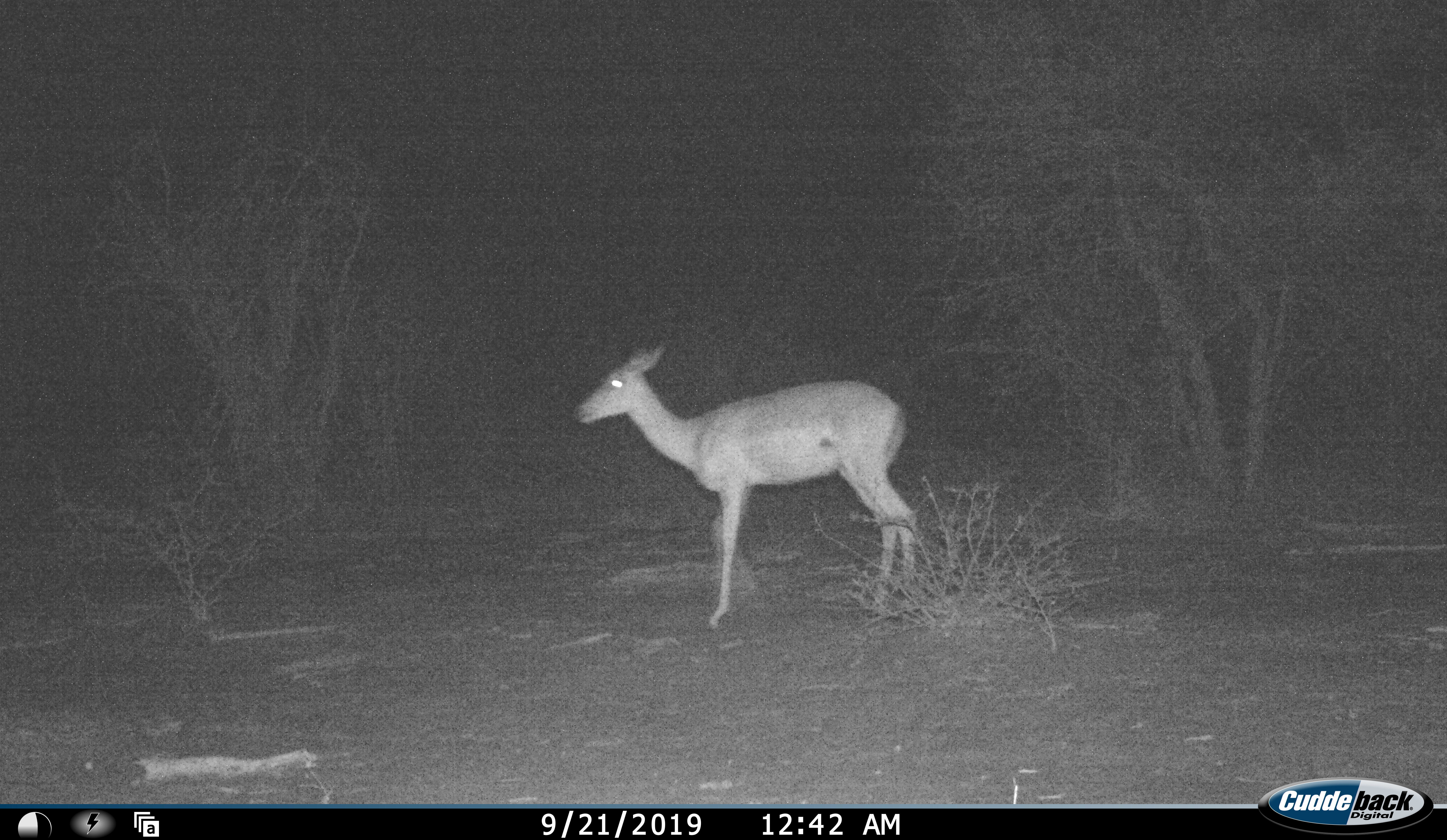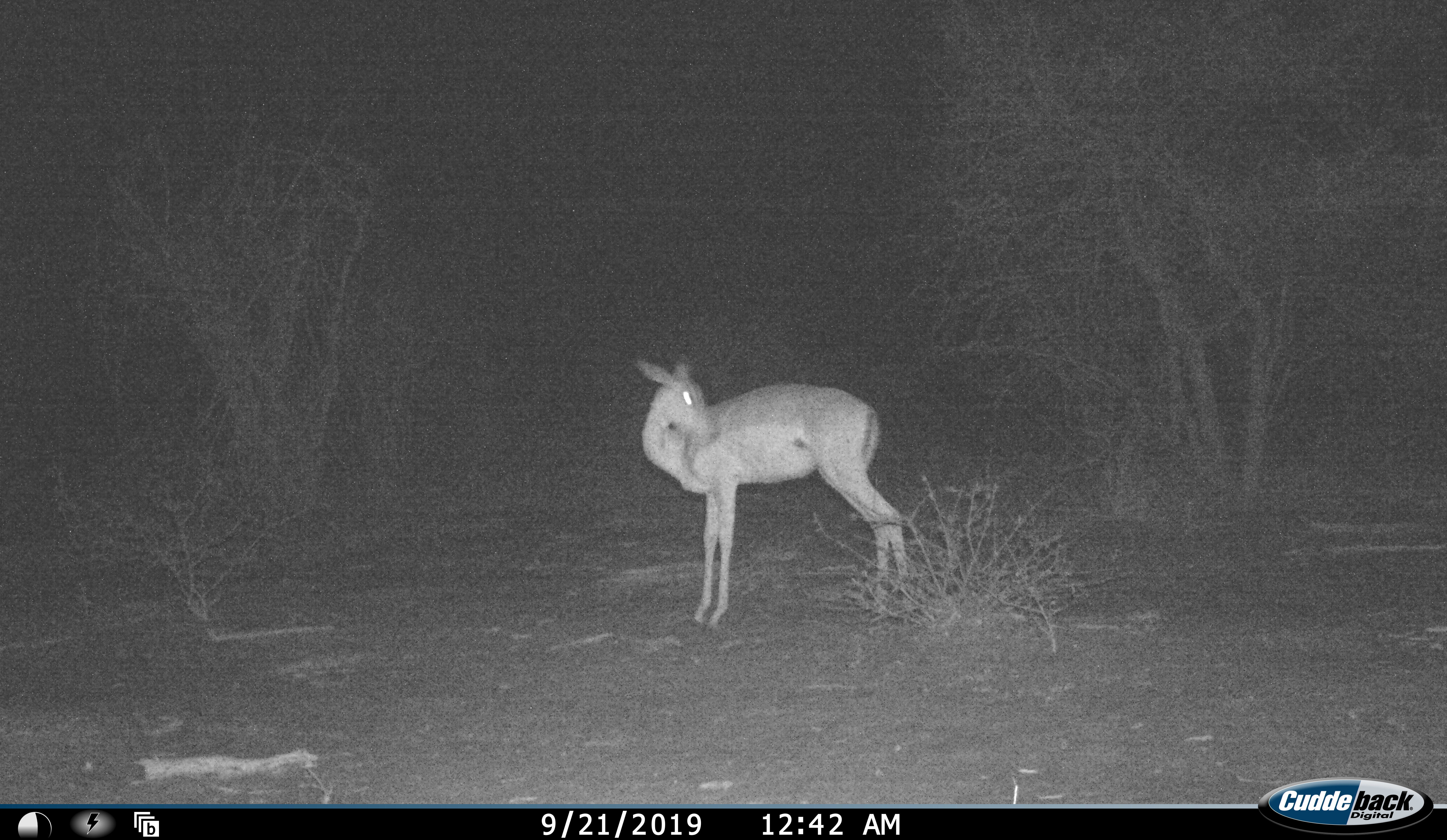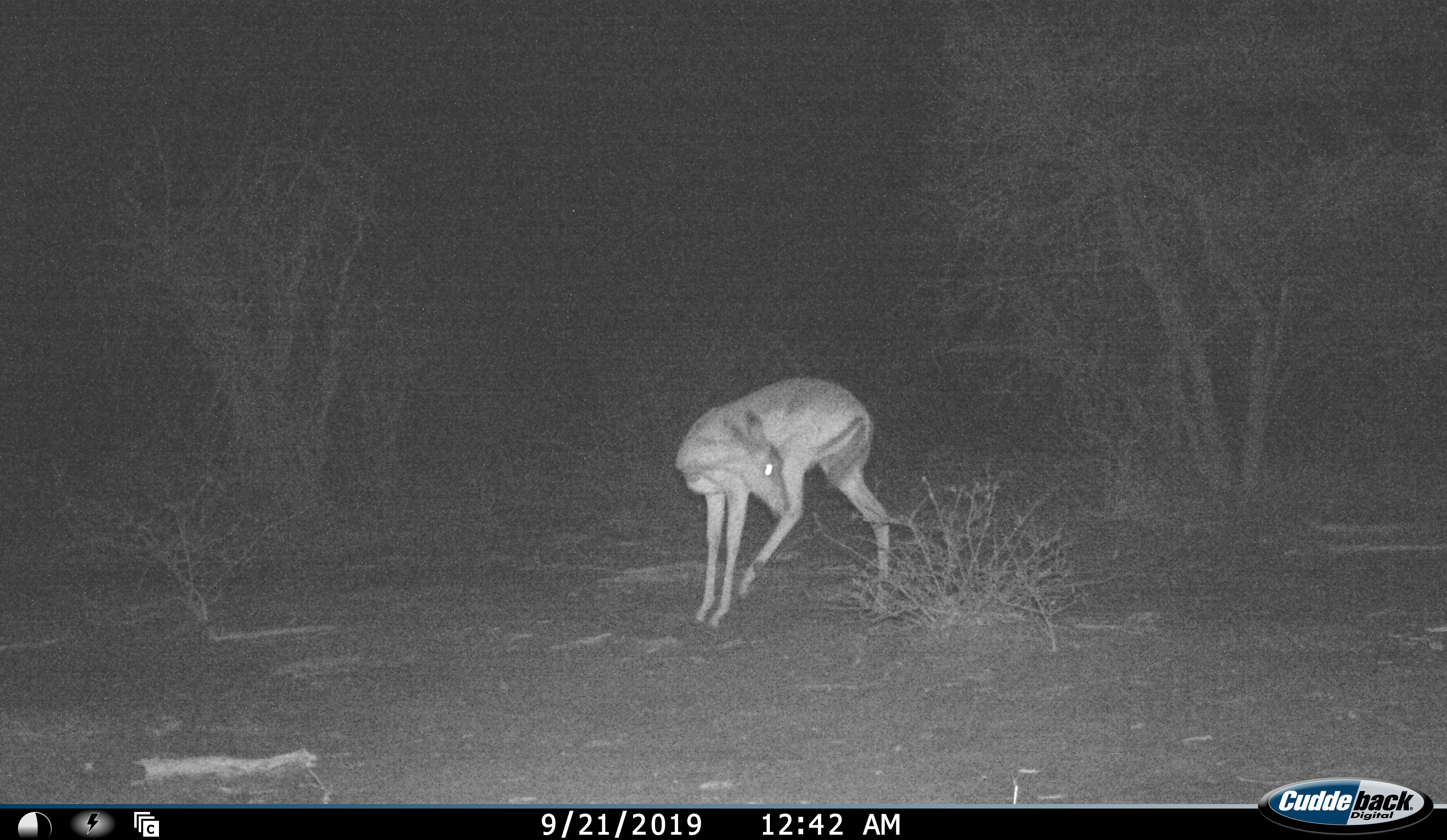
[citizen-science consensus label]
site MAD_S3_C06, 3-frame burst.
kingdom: Animalia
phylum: Chordata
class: Mammalia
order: Artiodactyla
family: Bovidae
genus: Aepyceros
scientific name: Aepyceros melampus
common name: impala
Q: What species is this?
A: Impala (Aepyceros melampus).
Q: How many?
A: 1.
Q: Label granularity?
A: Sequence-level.